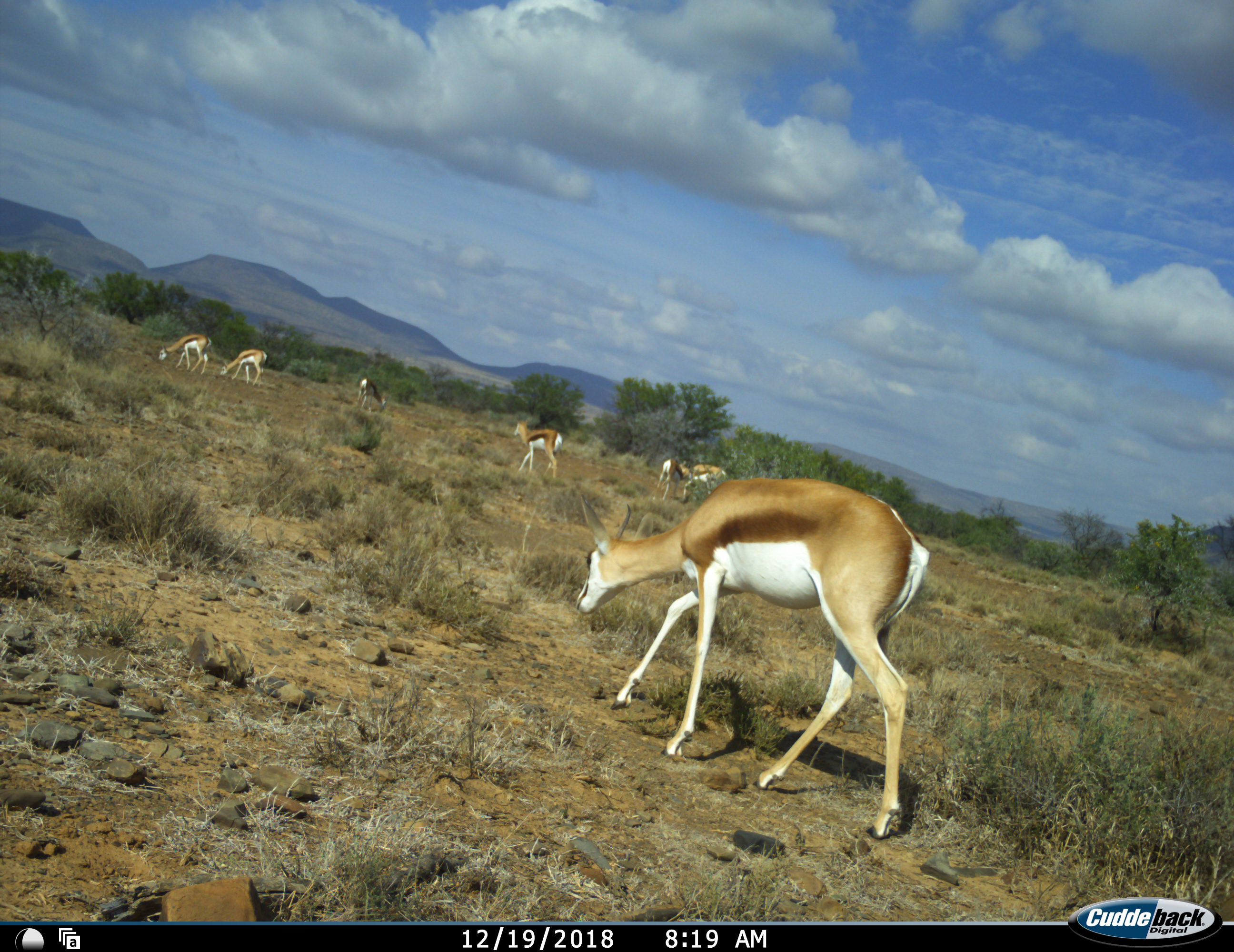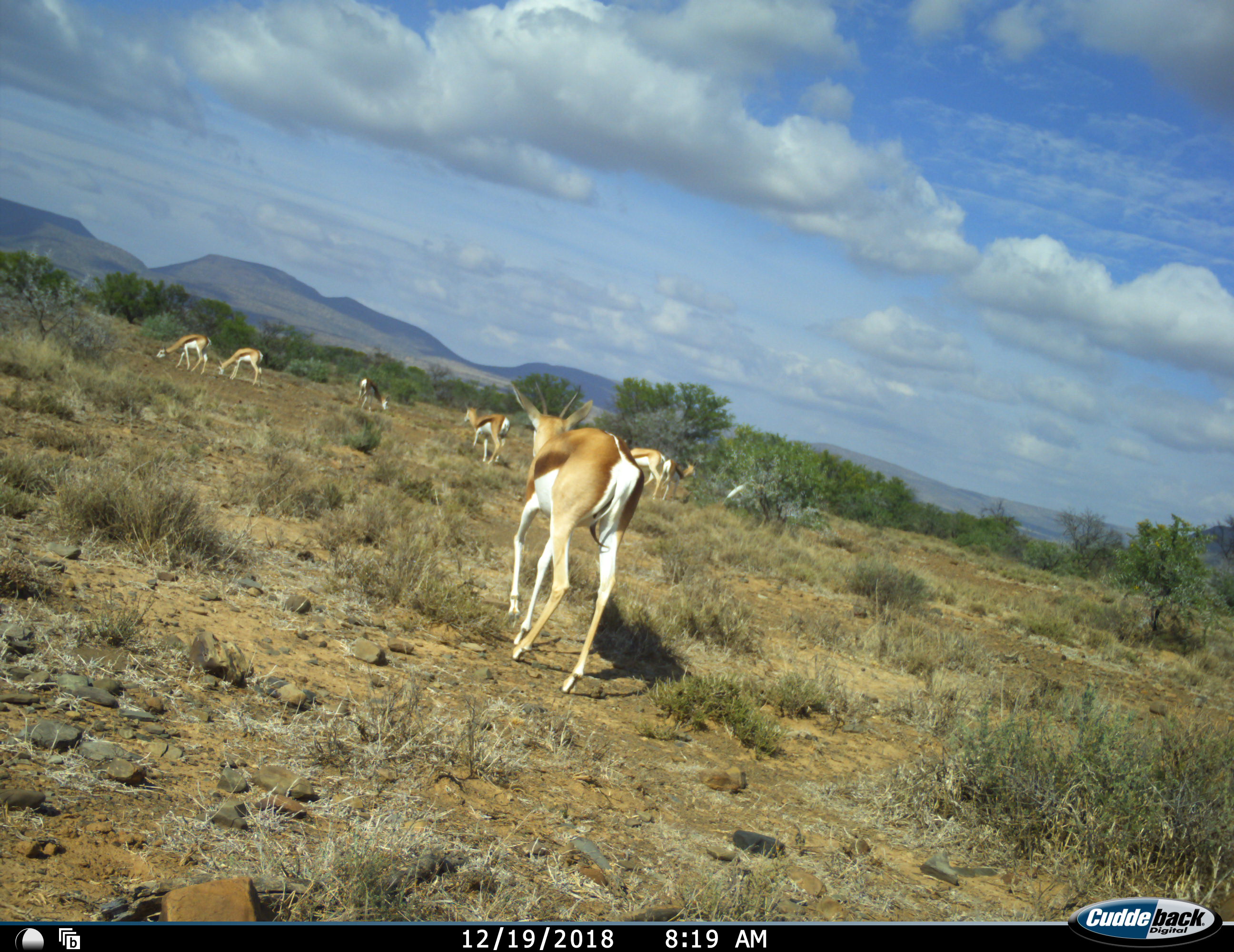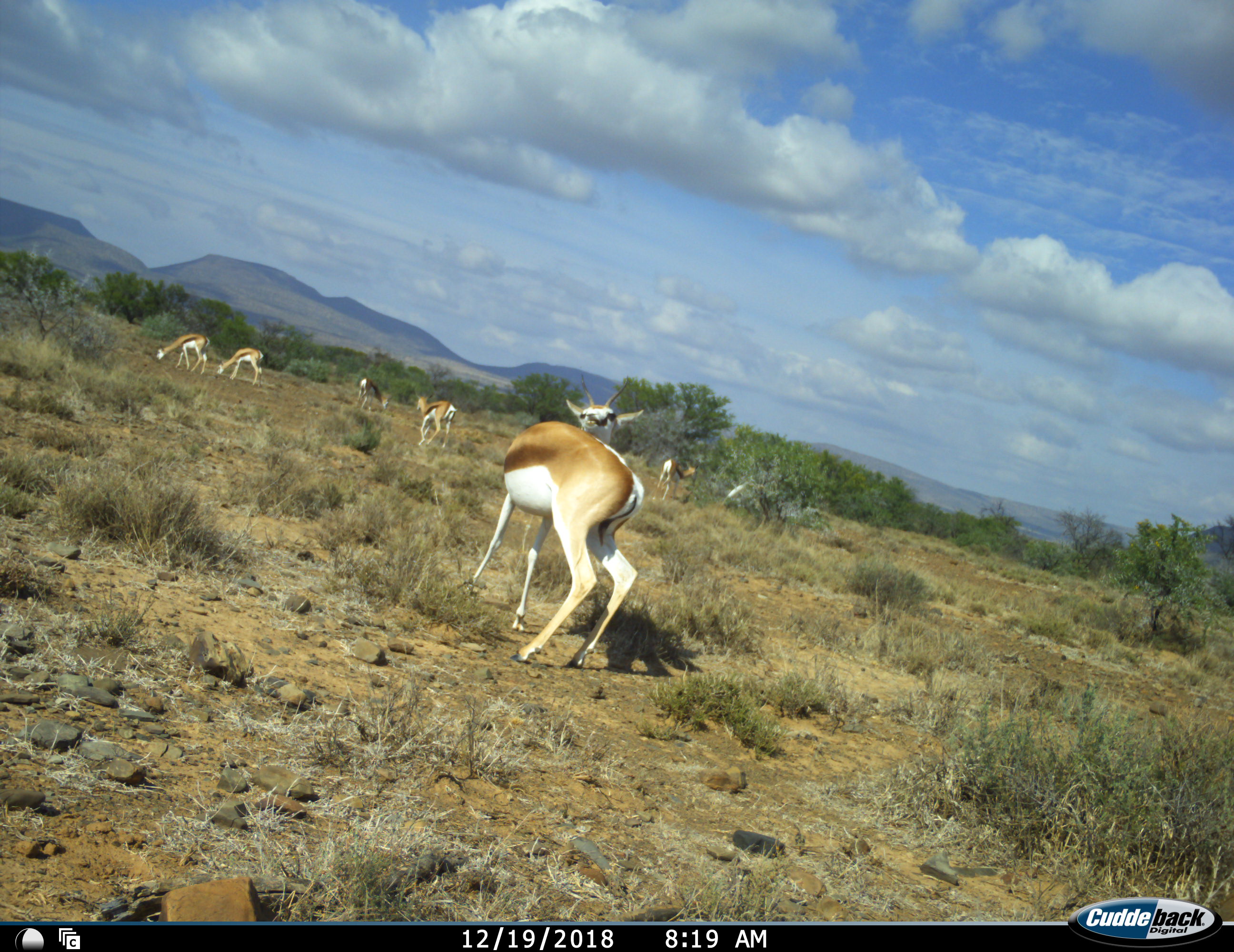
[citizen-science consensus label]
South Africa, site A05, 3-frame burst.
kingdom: Animalia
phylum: Chordata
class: Mammalia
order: Artiodactyla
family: Bovidae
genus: Antidorcas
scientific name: Antidorcas marsupialis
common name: springbok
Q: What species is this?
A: Springbok (Antidorcas marsupialis).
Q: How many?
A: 7.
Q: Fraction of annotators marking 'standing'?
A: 33%.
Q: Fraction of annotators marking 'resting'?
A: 0%.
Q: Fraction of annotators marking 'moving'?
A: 78%.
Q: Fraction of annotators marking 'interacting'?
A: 0%.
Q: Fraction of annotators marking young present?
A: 22%.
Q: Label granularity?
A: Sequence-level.